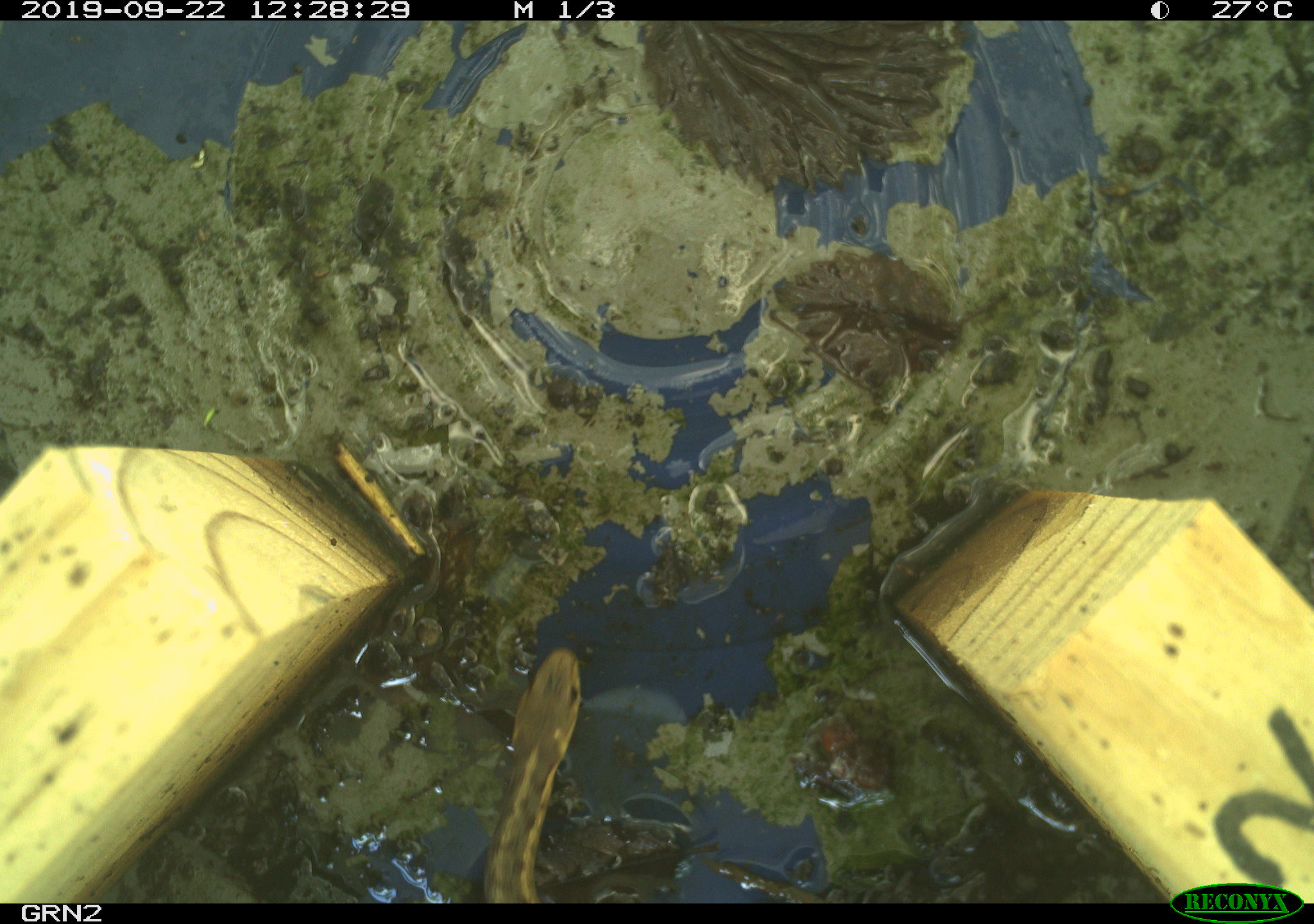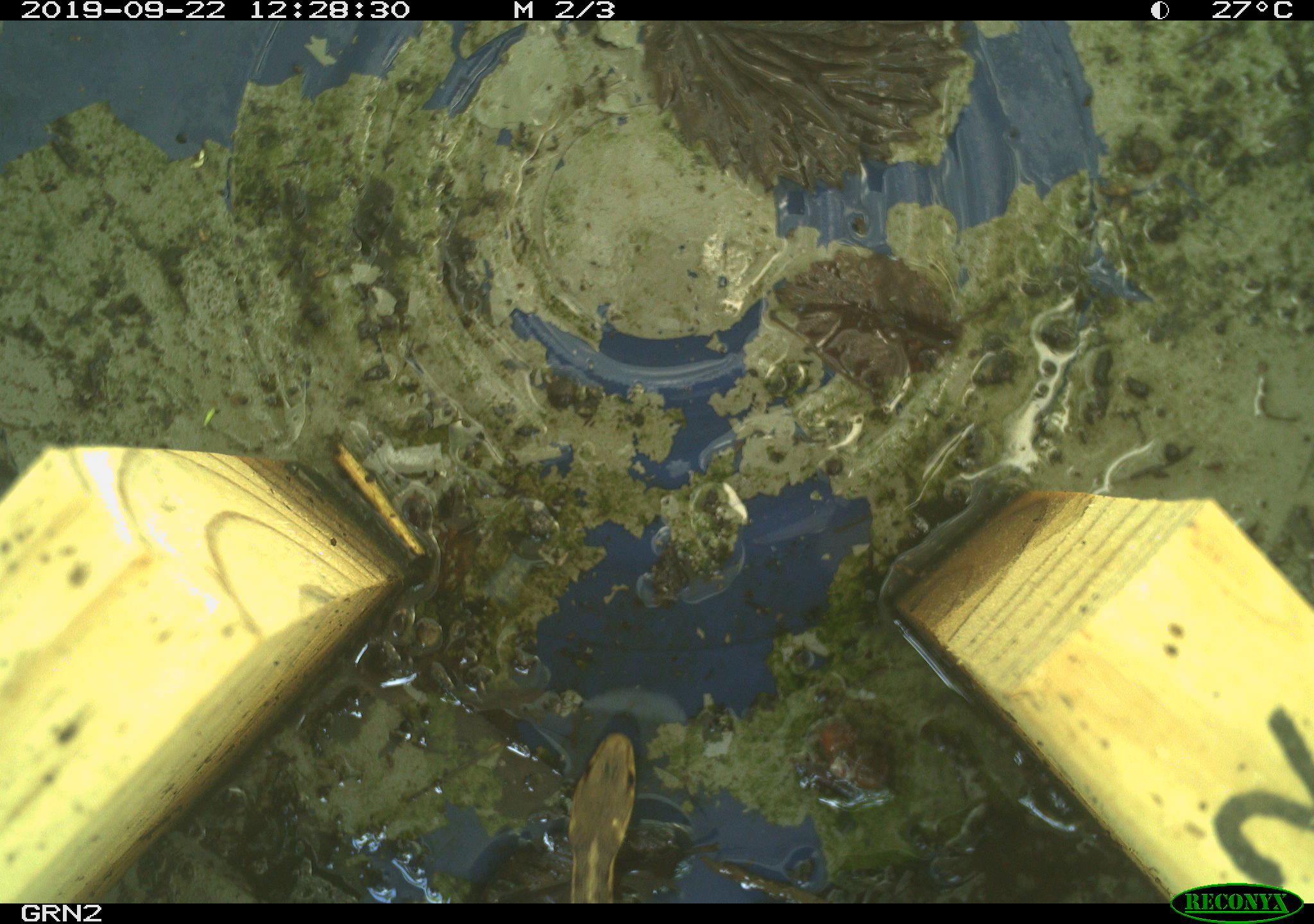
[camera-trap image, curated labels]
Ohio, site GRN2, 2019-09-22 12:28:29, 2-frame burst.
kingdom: Animalia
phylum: Chordata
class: Reptilia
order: Squamata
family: Colubridae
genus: Thamnophis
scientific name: Thamnophis sirtalis sirtalis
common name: eastern gartersnake